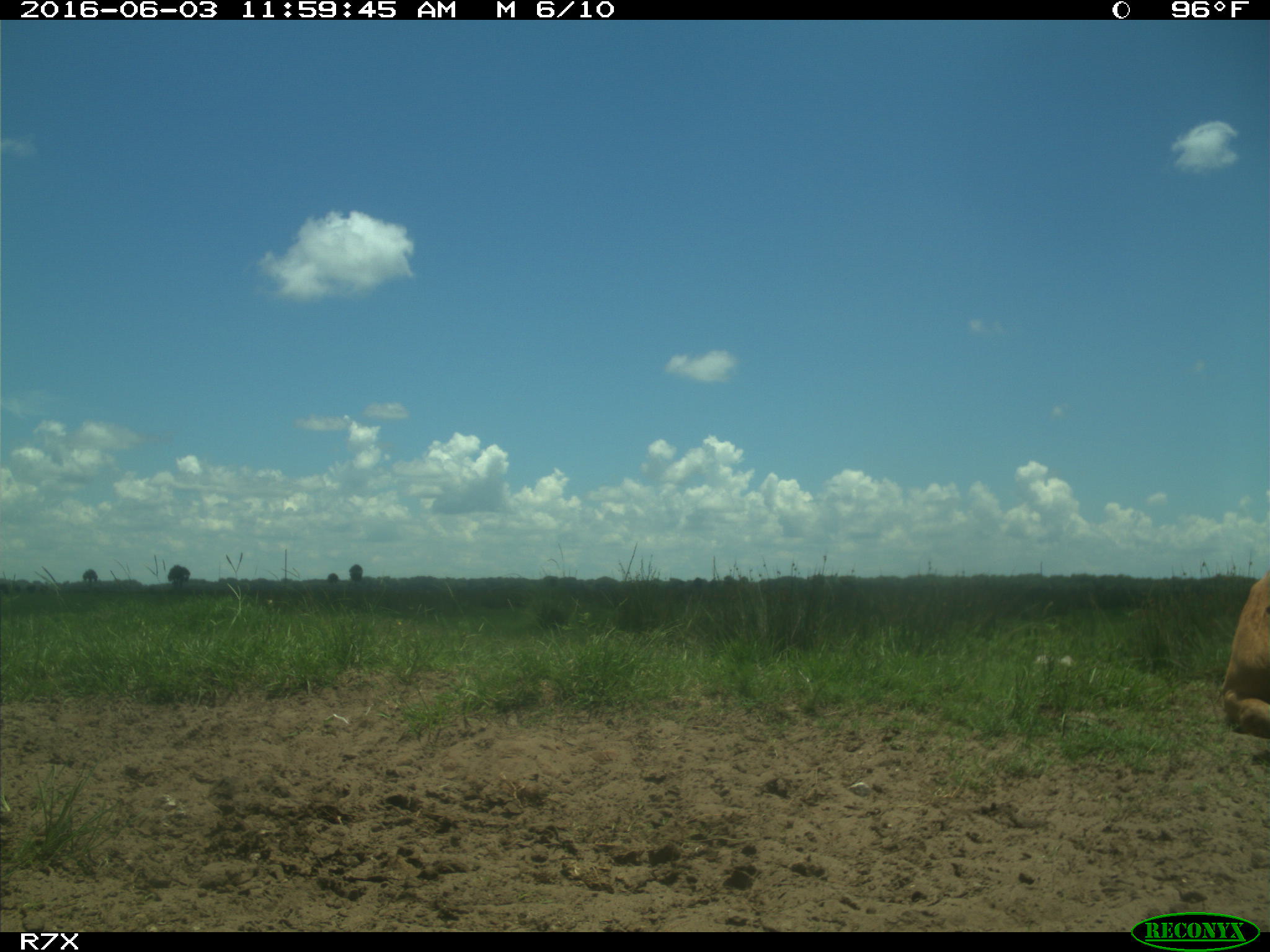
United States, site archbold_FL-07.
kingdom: Animalia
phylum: Chordata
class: Mammalia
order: Artiodactyla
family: Bovidae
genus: Bos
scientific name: Bos taurus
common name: domestic cow